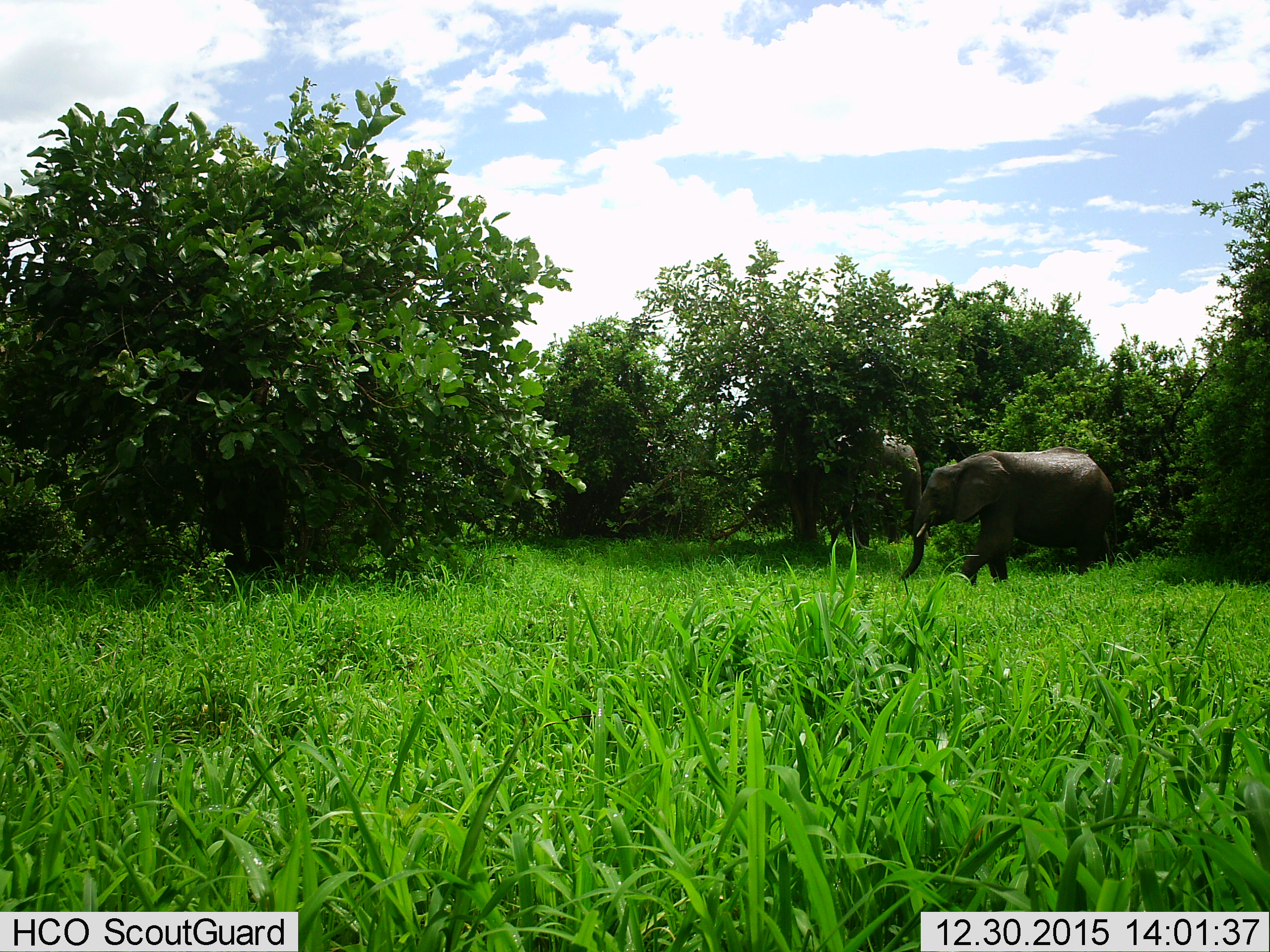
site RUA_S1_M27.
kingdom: Animalia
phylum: Chordata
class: Mammalia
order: Proboscidea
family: Elephantidae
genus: Loxodonta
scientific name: Loxodonta africana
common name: african bush elephant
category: elephant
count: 2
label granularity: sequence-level